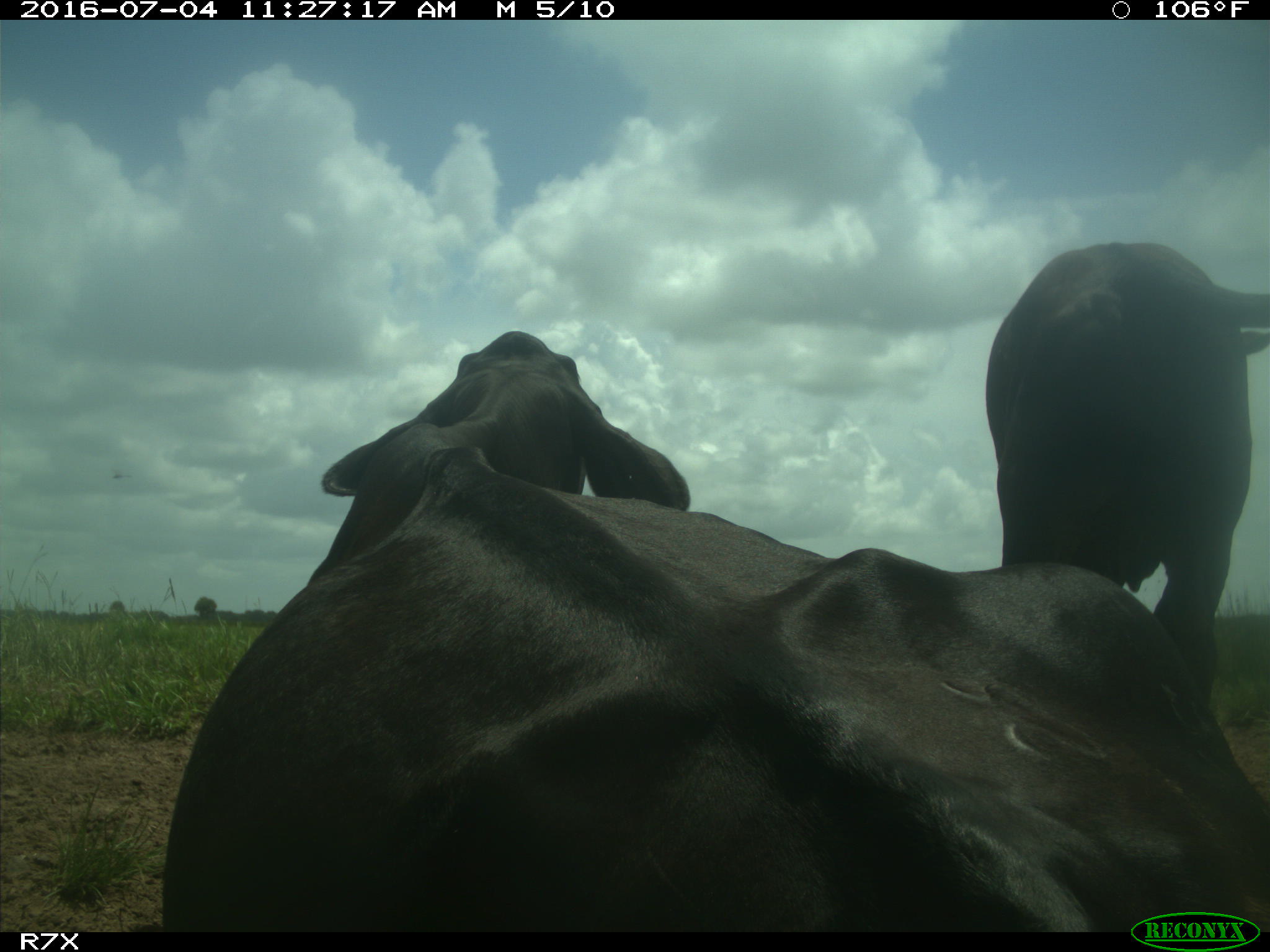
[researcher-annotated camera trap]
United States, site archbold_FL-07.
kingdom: Animalia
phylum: Chordata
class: Mammalia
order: Artiodactyla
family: Bovidae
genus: Bos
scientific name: Bos taurus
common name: domestic cow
Bos taurus (domestic cow).